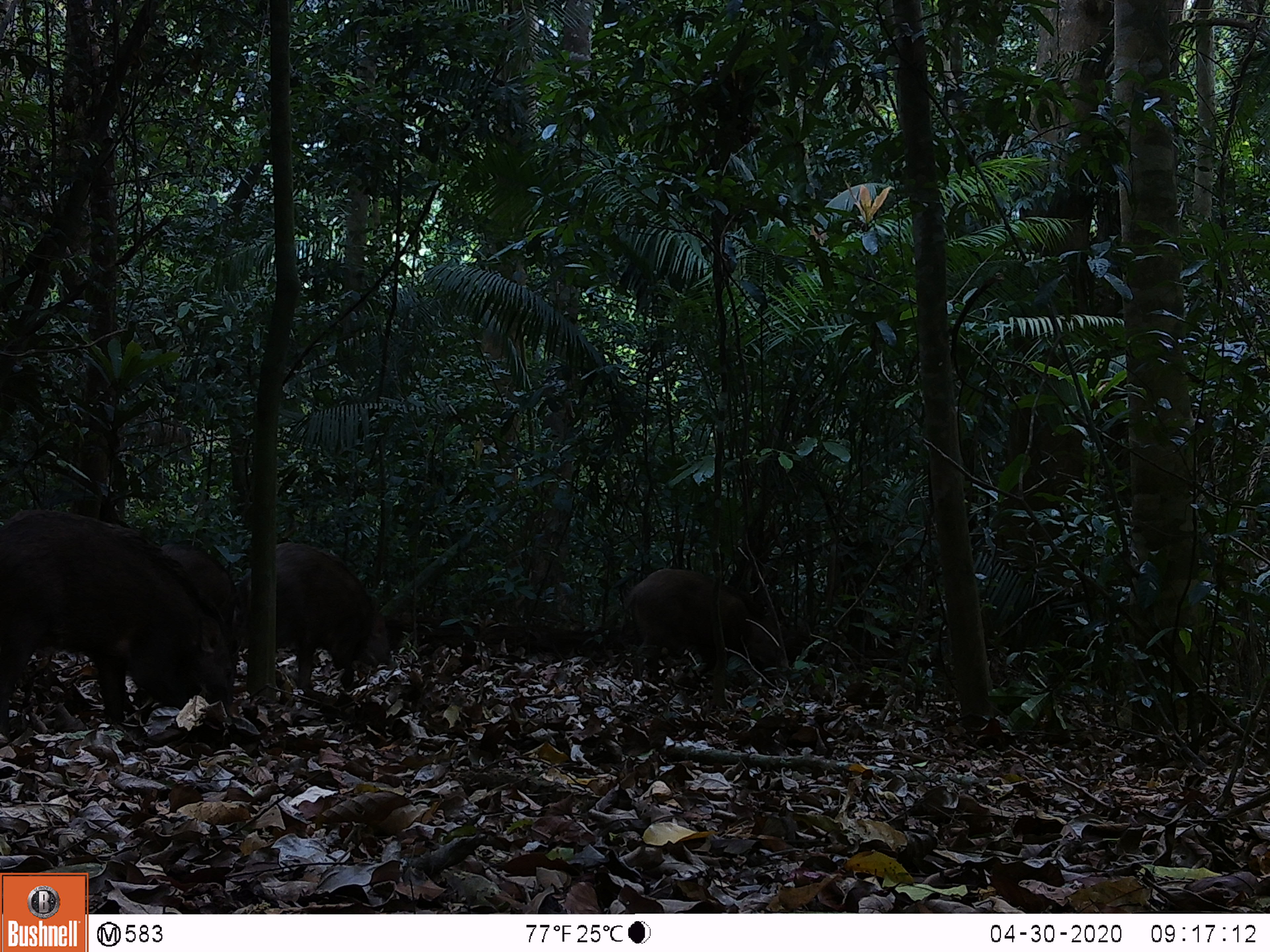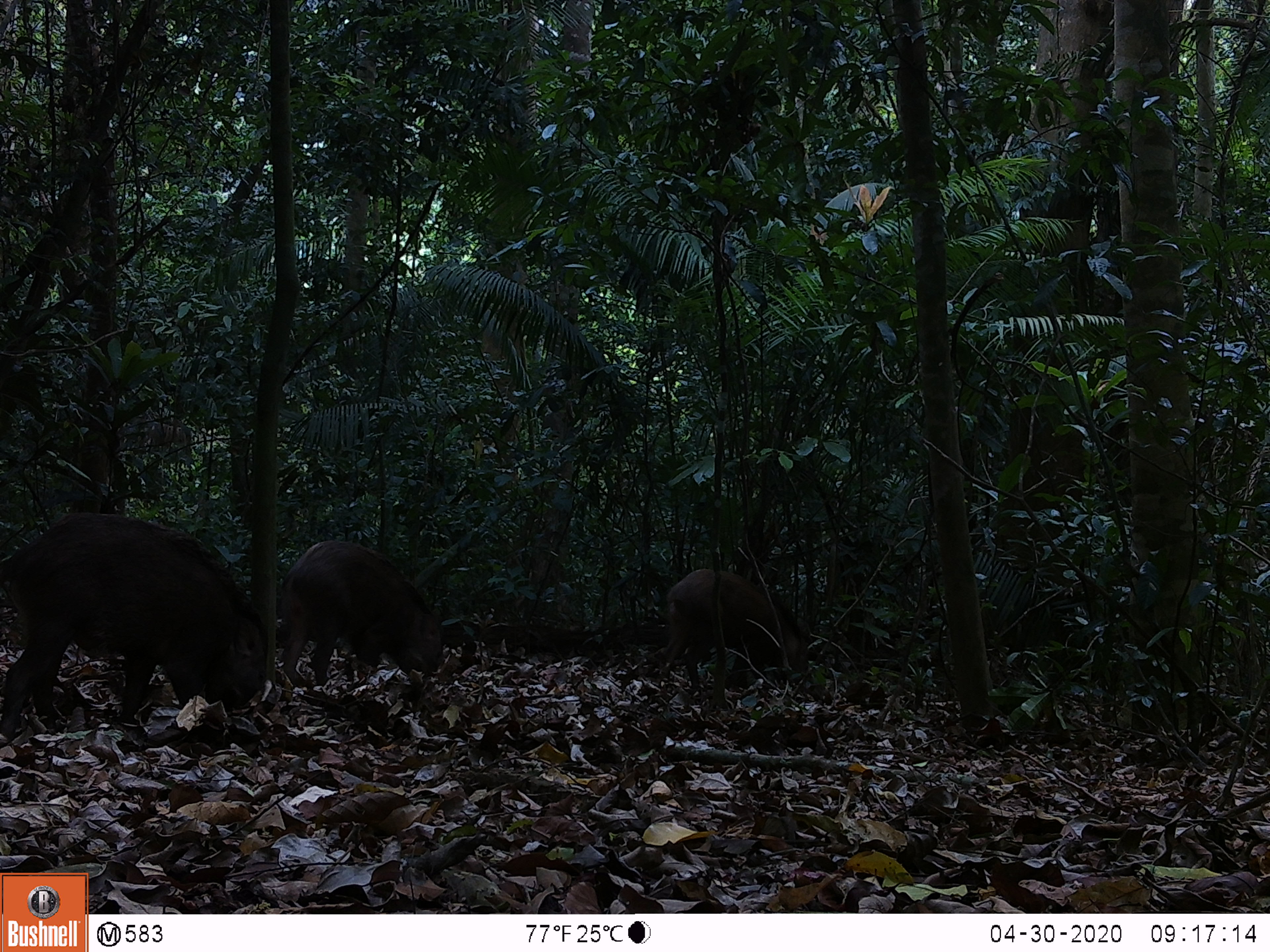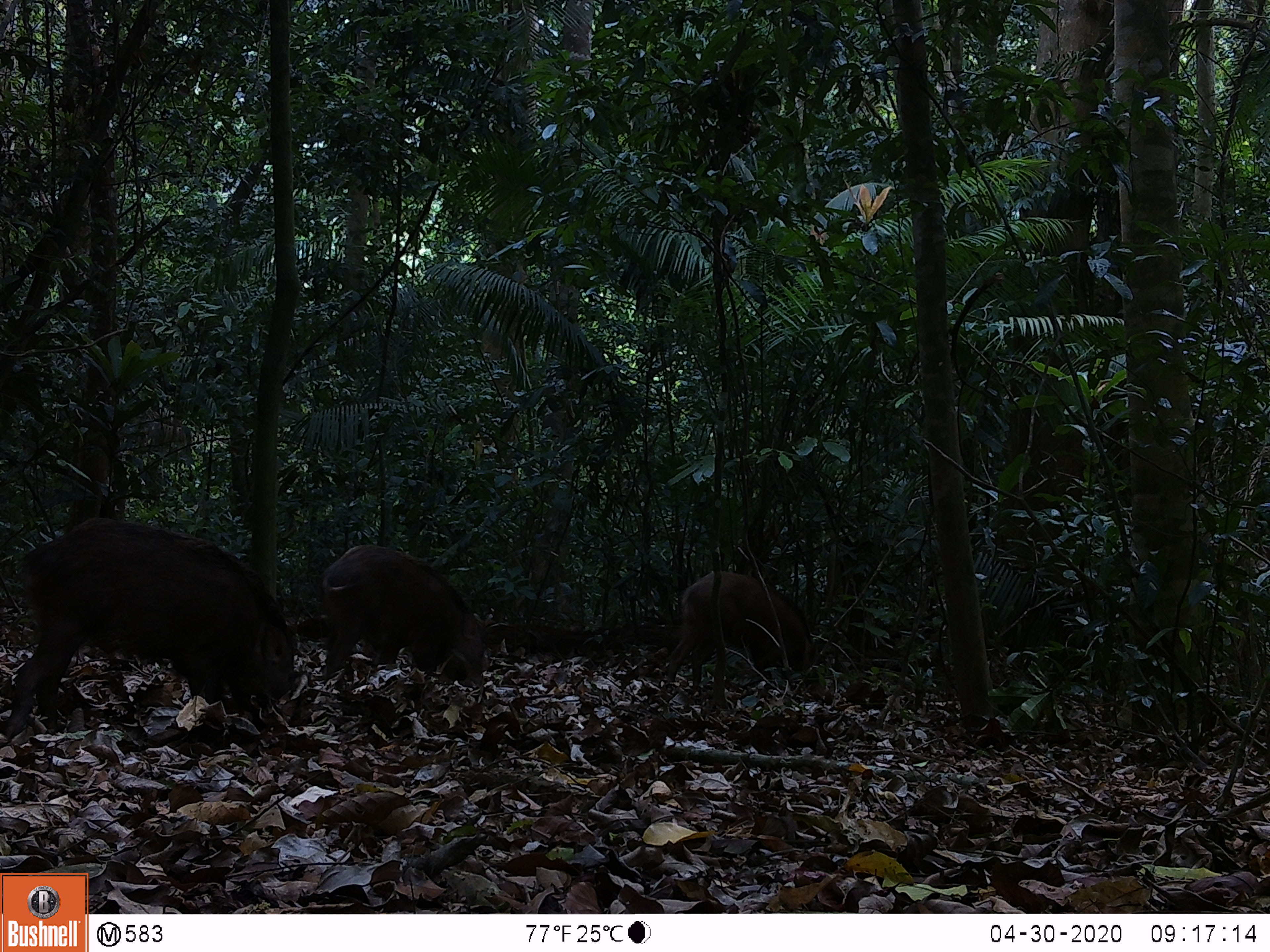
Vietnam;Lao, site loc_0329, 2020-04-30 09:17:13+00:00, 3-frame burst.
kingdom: Animalia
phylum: Chordata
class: Mammalia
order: Artiodactyla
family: Suidae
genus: Sus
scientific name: Sus scrofa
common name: eurasian wild pig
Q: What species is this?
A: Eurasian wild pig (Sus scrofa).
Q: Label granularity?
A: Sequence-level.